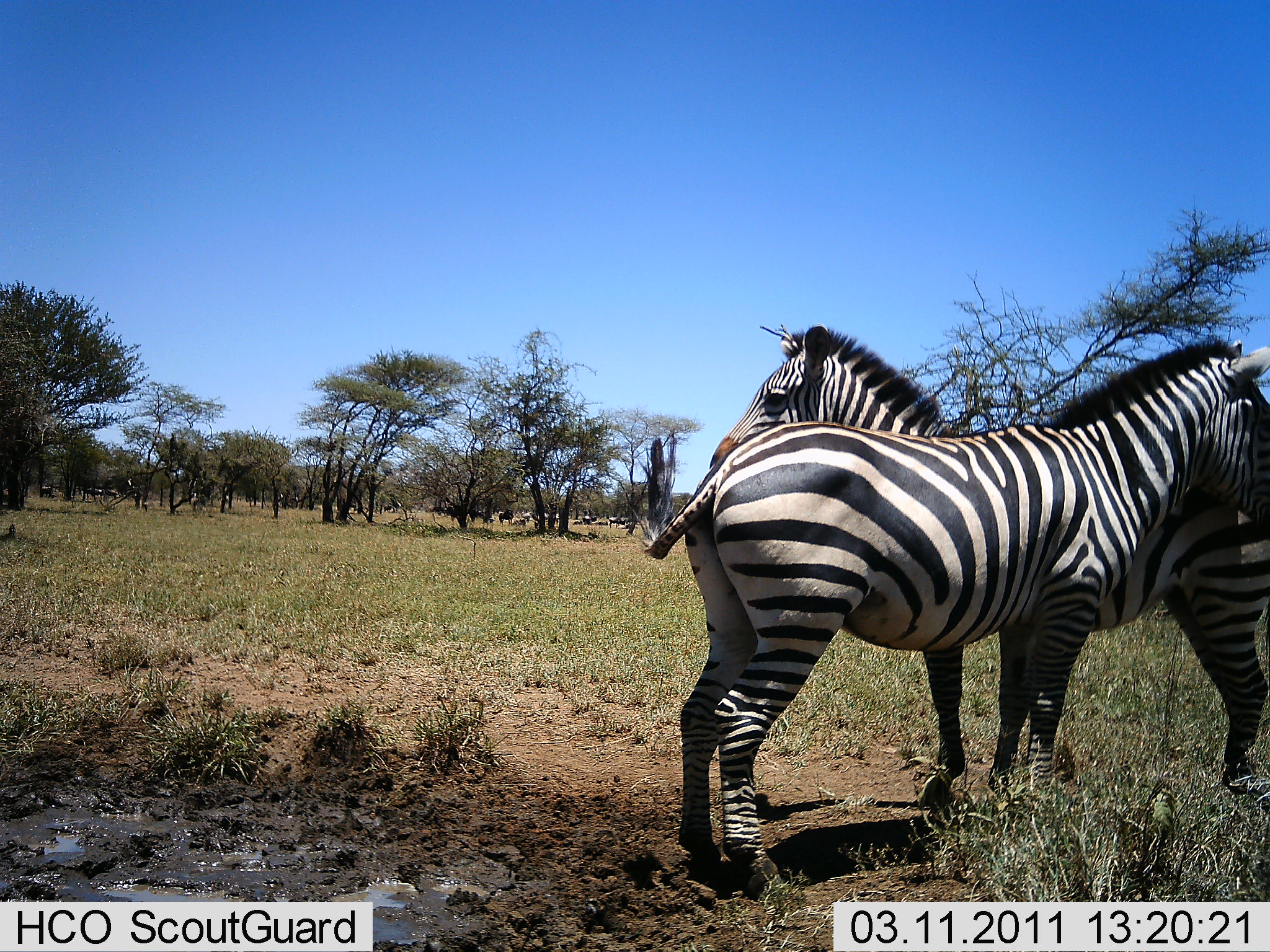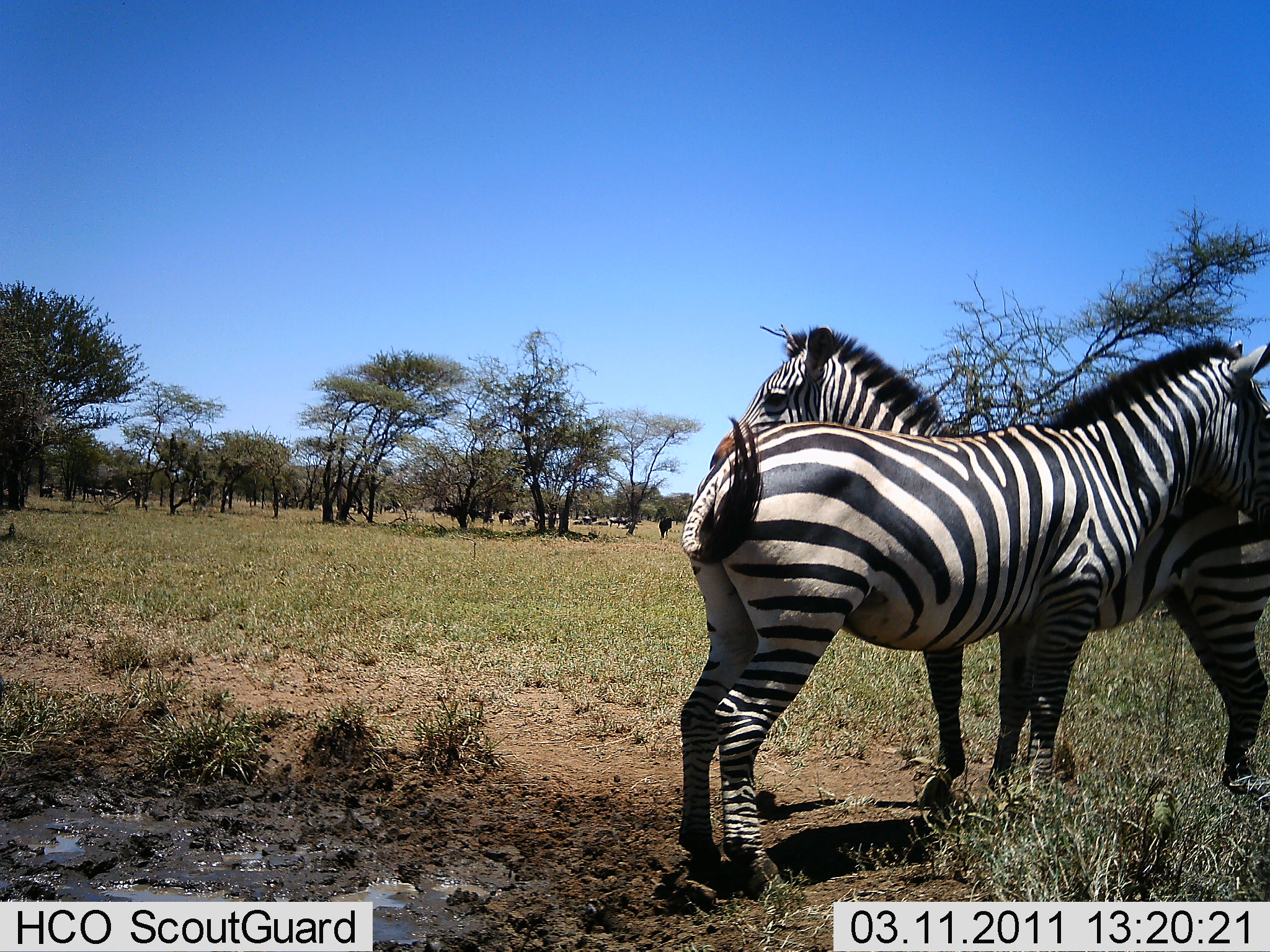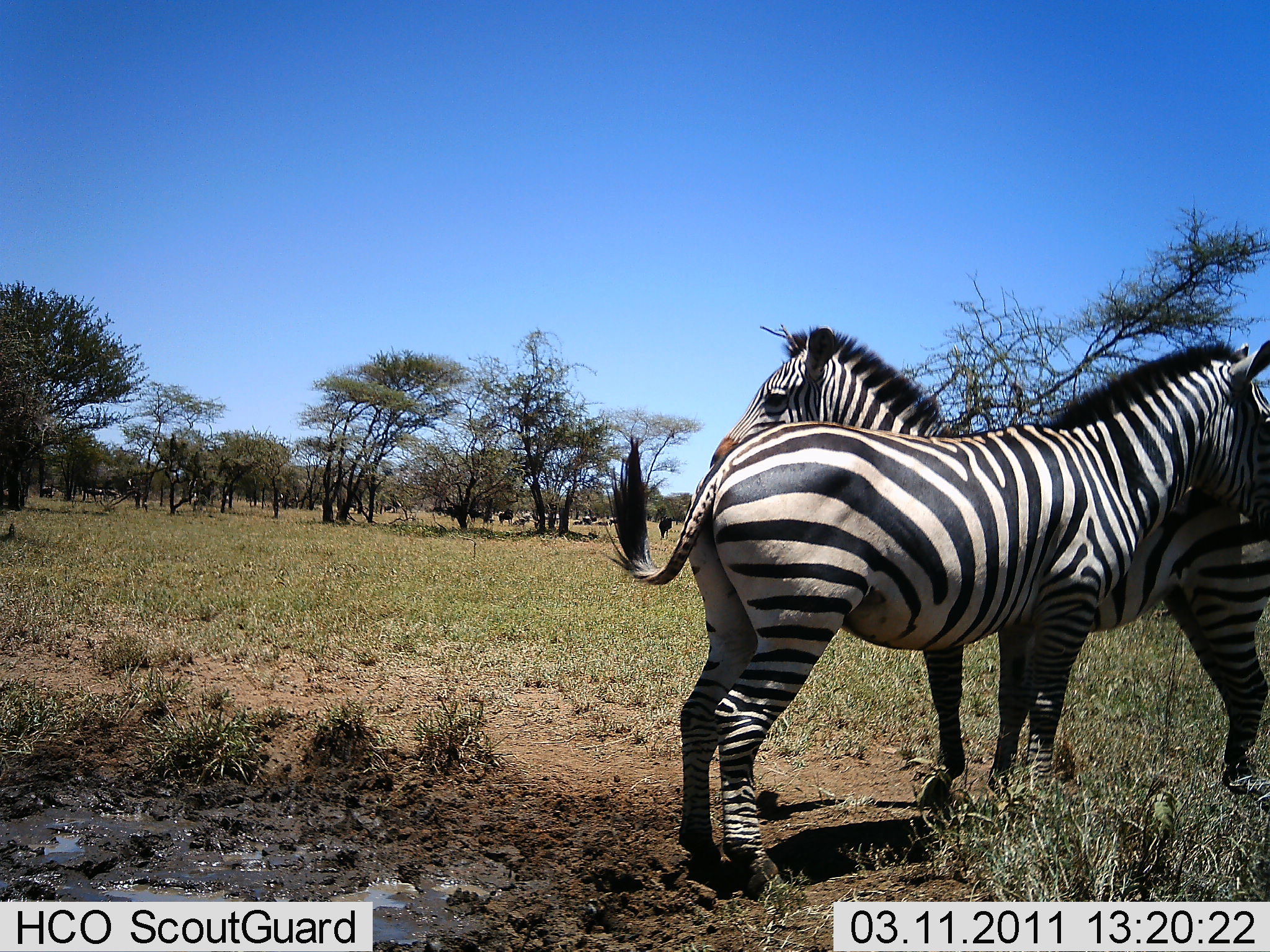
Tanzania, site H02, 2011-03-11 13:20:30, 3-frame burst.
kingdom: Animalia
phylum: Chordata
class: Mammalia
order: Perissodactyla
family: Equidae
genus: Equus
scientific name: Equus quagga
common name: plains zebra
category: zebra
Zebra (plains zebra) (Equus quagga), count 2. Behavior (volunteer vote fractions): standing 93%, resting 0%, moving 0%, interacting 33%. Young present (vote fraction): 0%. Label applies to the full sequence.